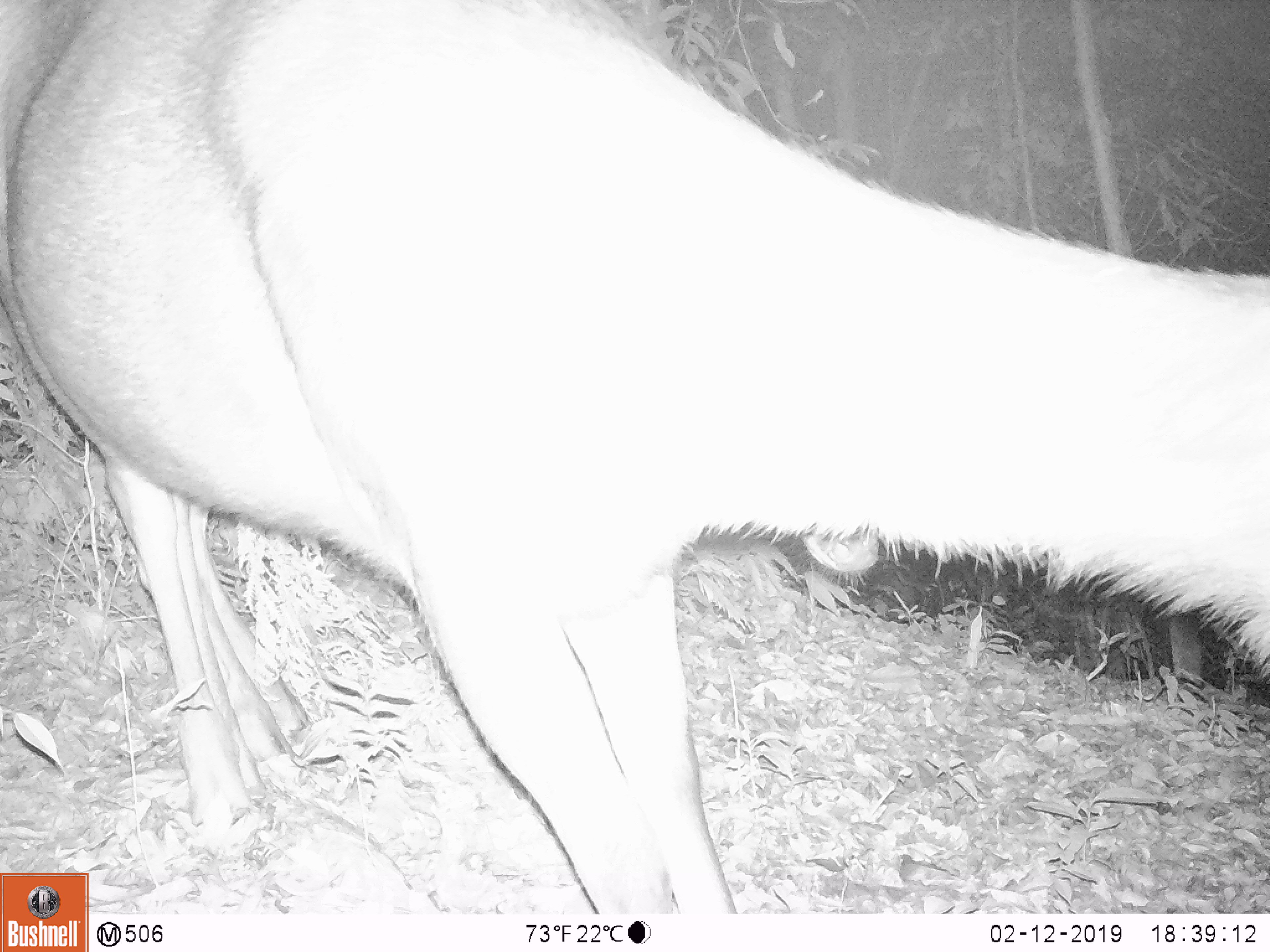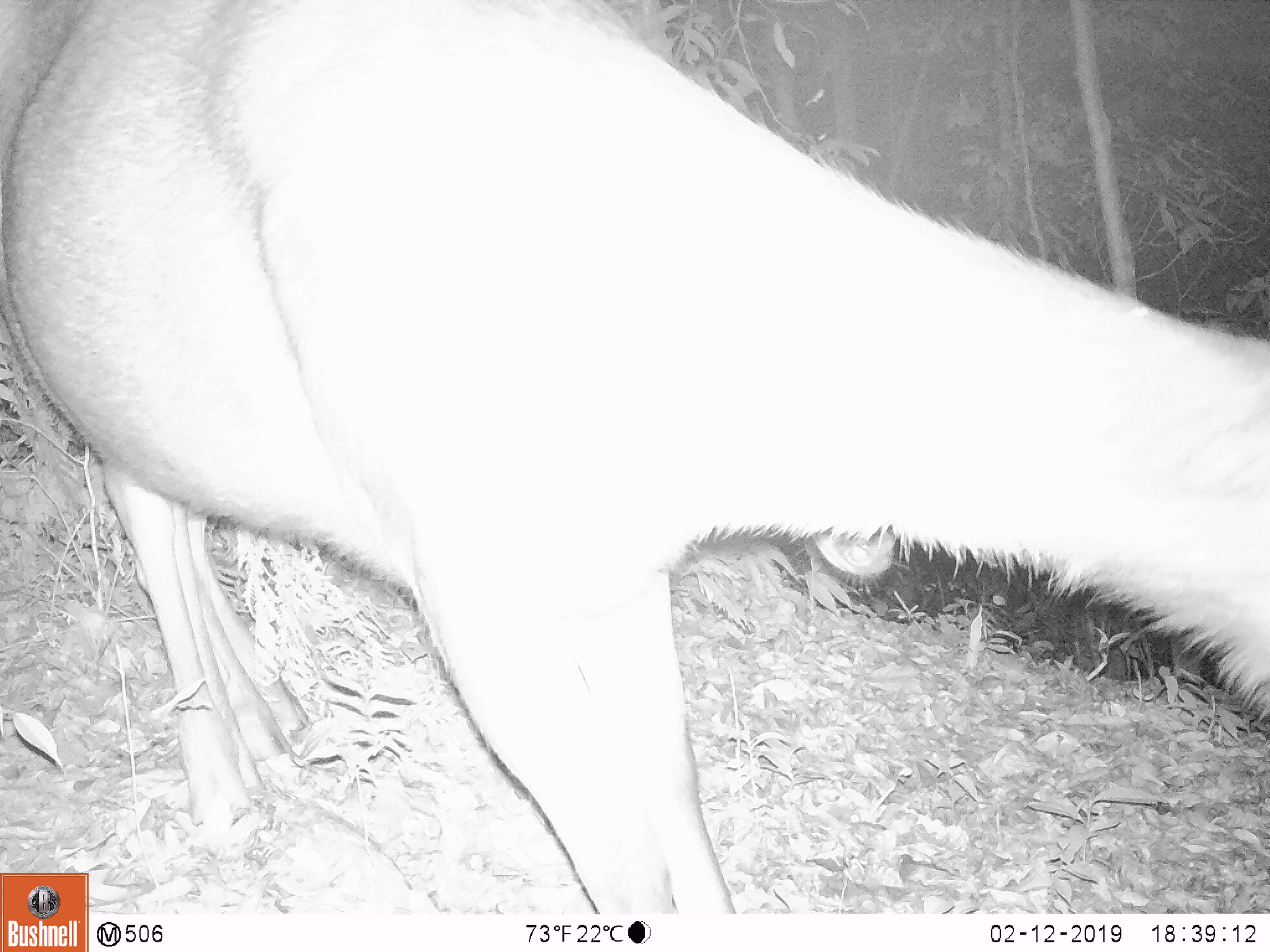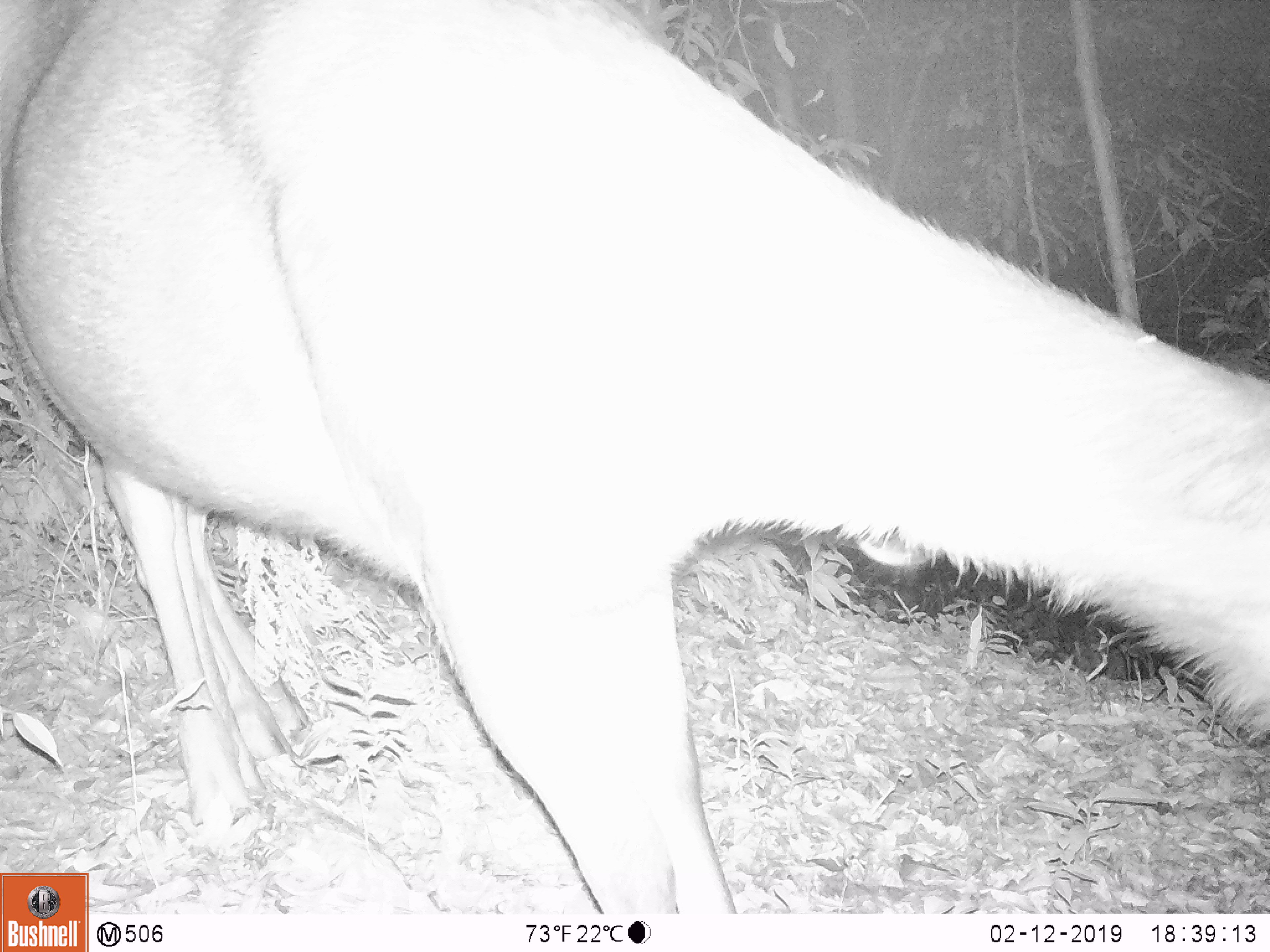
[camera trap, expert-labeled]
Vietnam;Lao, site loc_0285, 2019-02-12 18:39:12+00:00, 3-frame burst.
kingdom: Animalia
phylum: Chordata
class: Mammalia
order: Artiodactyla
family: Cervidae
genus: Rusa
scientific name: Rusa unicolor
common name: sambar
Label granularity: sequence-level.